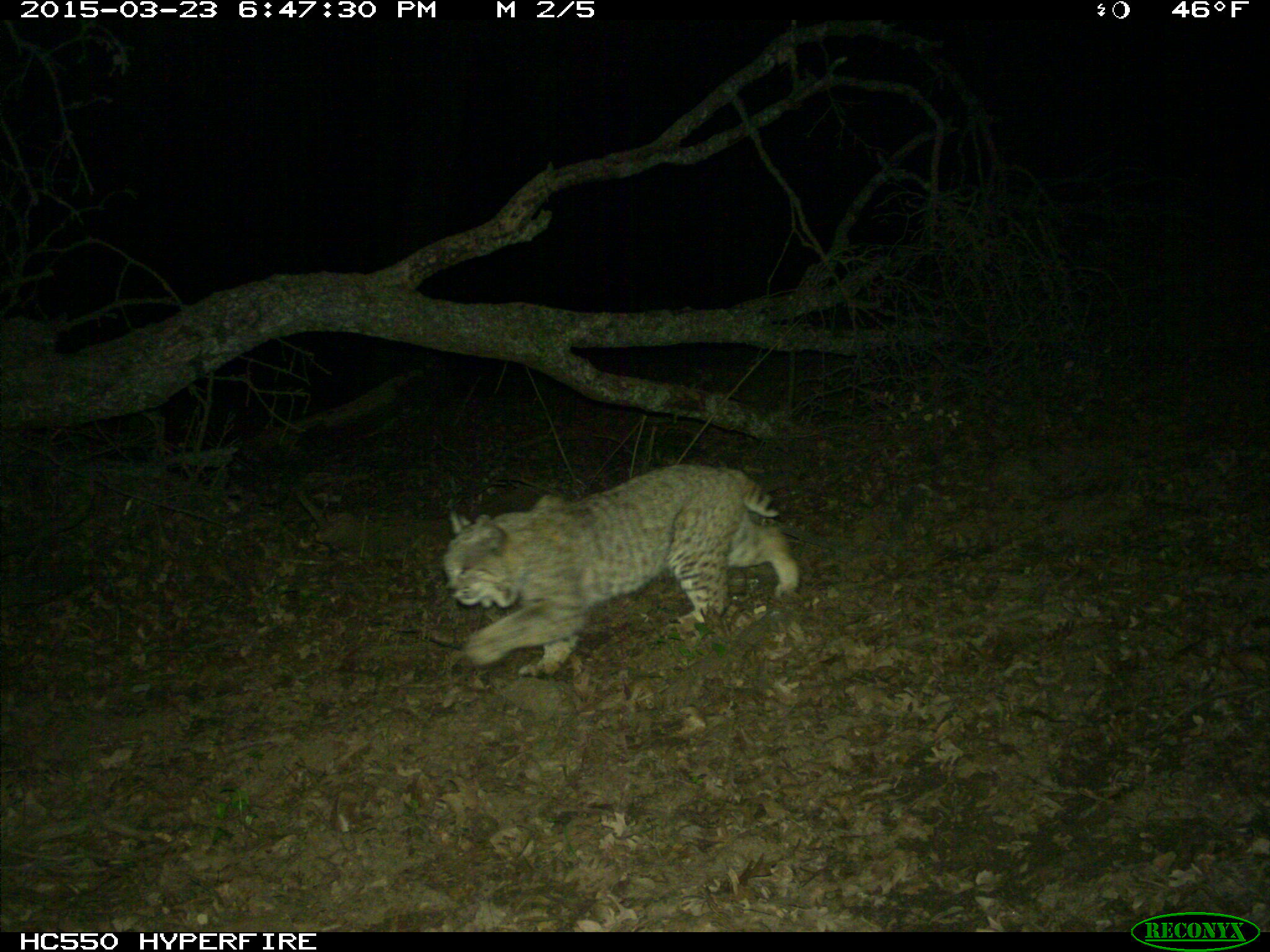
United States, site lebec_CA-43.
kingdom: Animalia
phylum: Chordata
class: Mammalia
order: Carnivora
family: Felidae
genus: Lynx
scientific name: Lynx rufus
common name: bobcat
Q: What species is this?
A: Lynx rufus (bobcat).